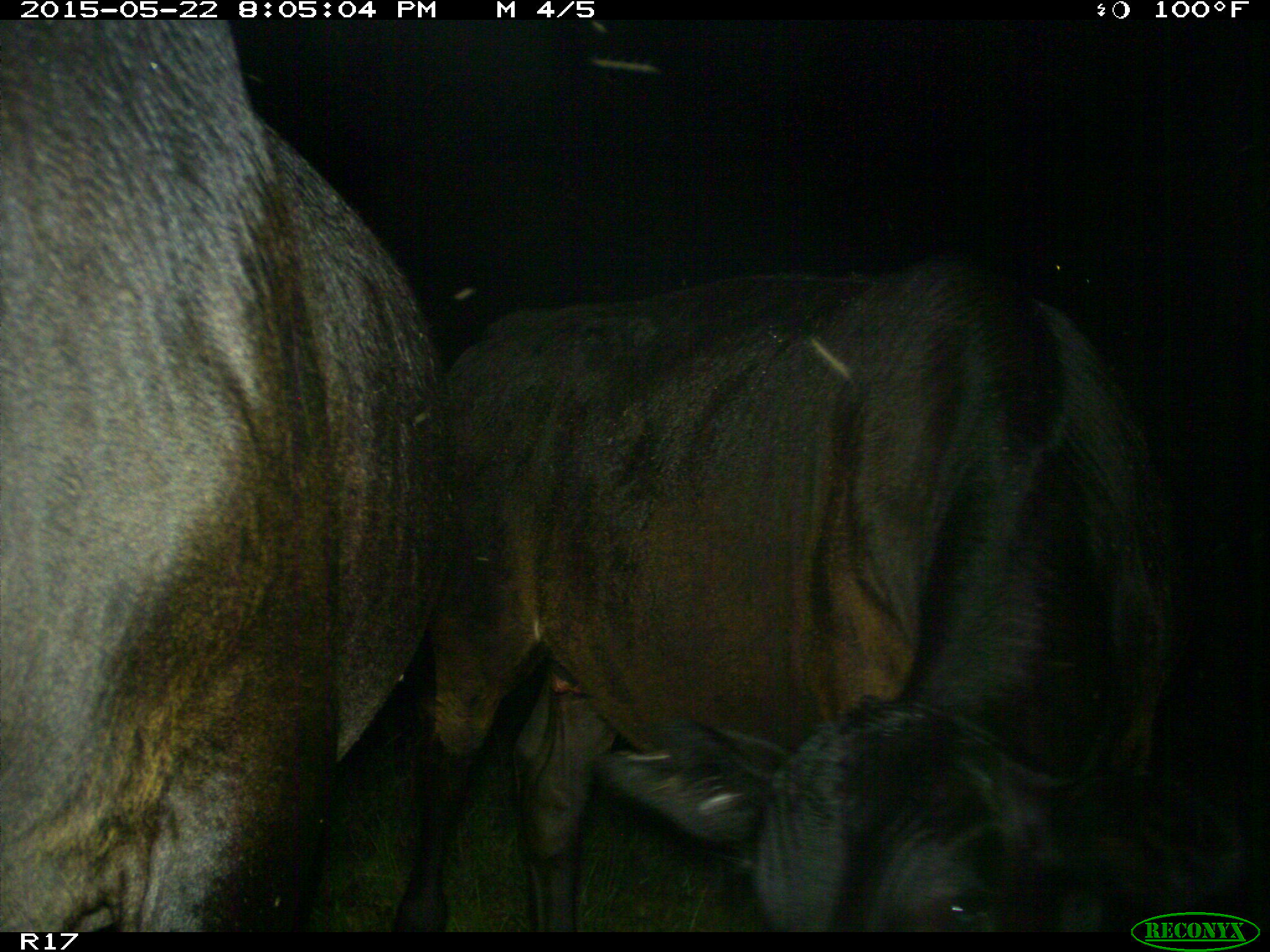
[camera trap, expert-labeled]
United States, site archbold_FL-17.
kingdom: Animalia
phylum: Chordata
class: Mammalia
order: Artiodactyla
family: Bovidae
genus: Bos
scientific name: Bos taurus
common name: domestic cow